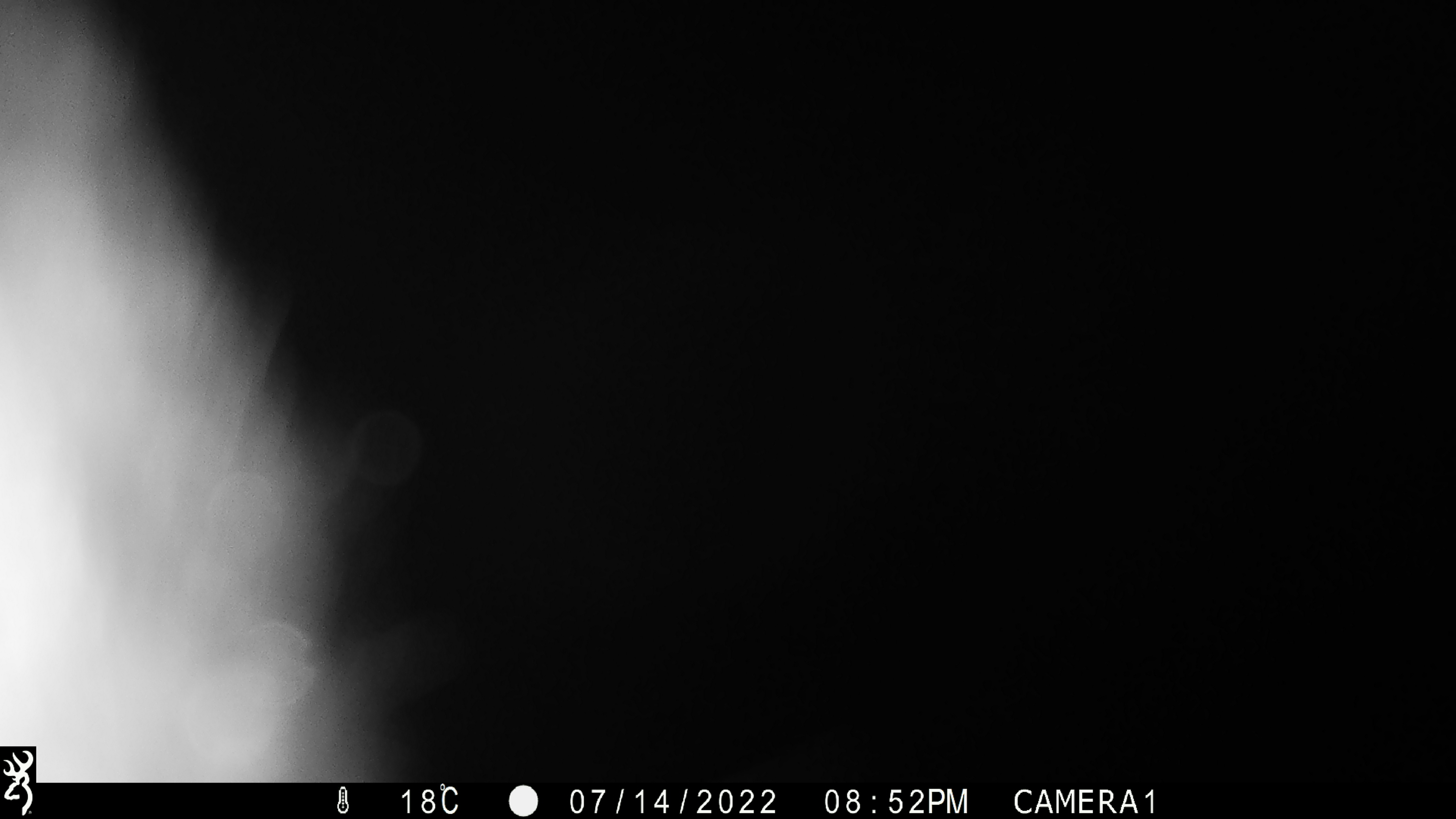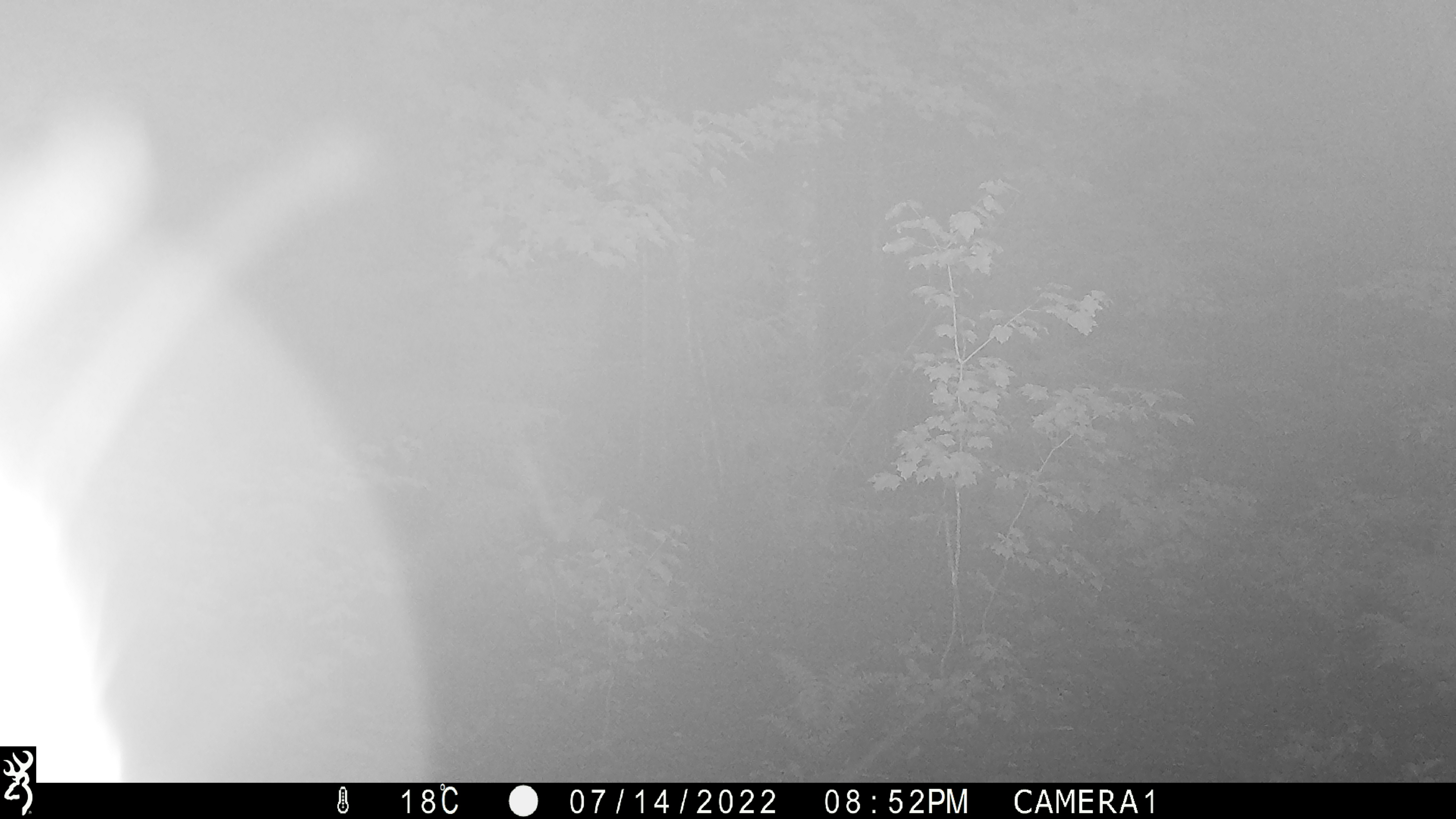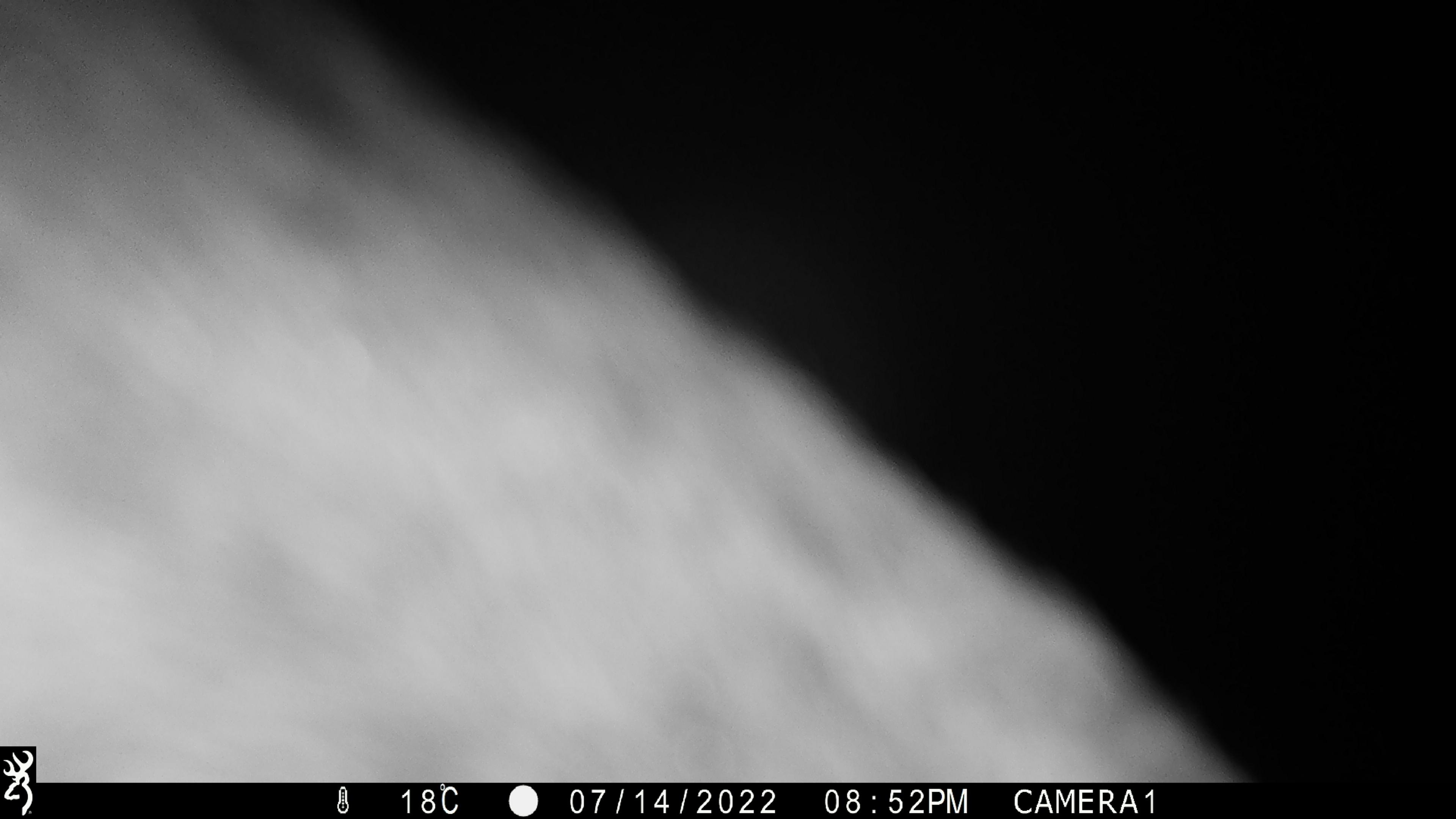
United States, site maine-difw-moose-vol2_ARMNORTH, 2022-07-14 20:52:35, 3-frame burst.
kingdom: Animalia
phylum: Chordata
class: Mammalia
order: Artiodactyla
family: Cervidae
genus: Alces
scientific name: Alces alces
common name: moose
Moose (Alces alces).